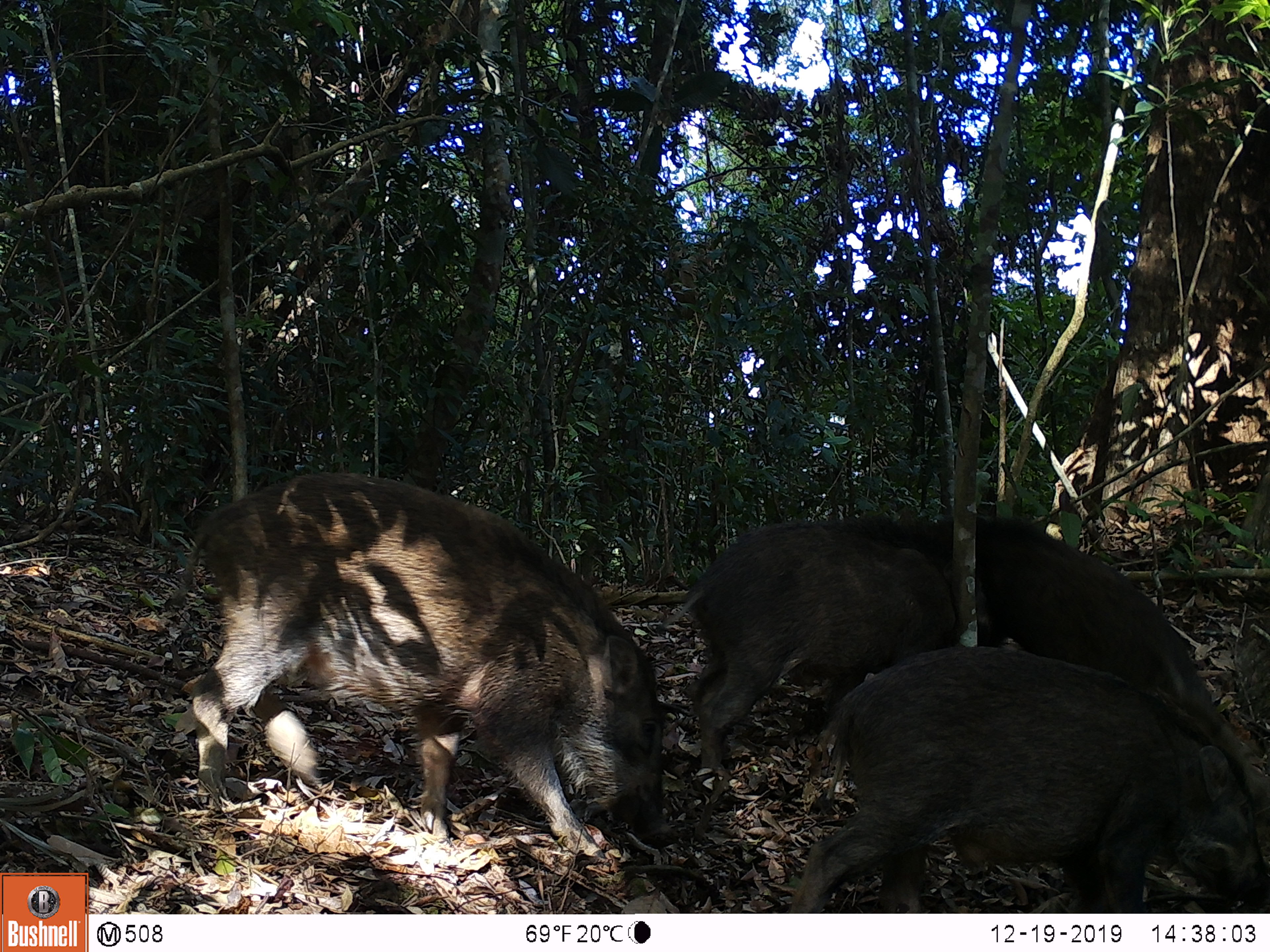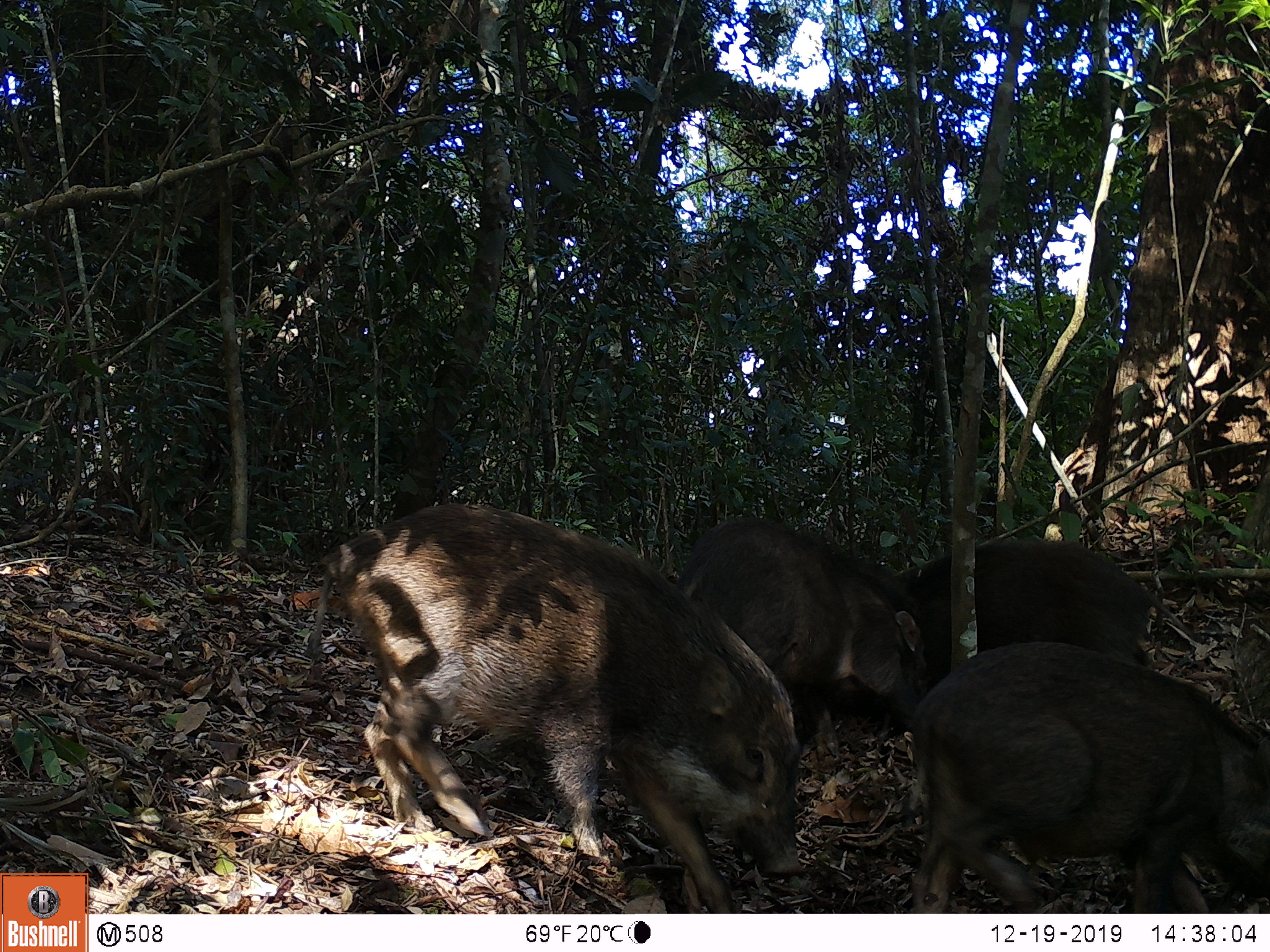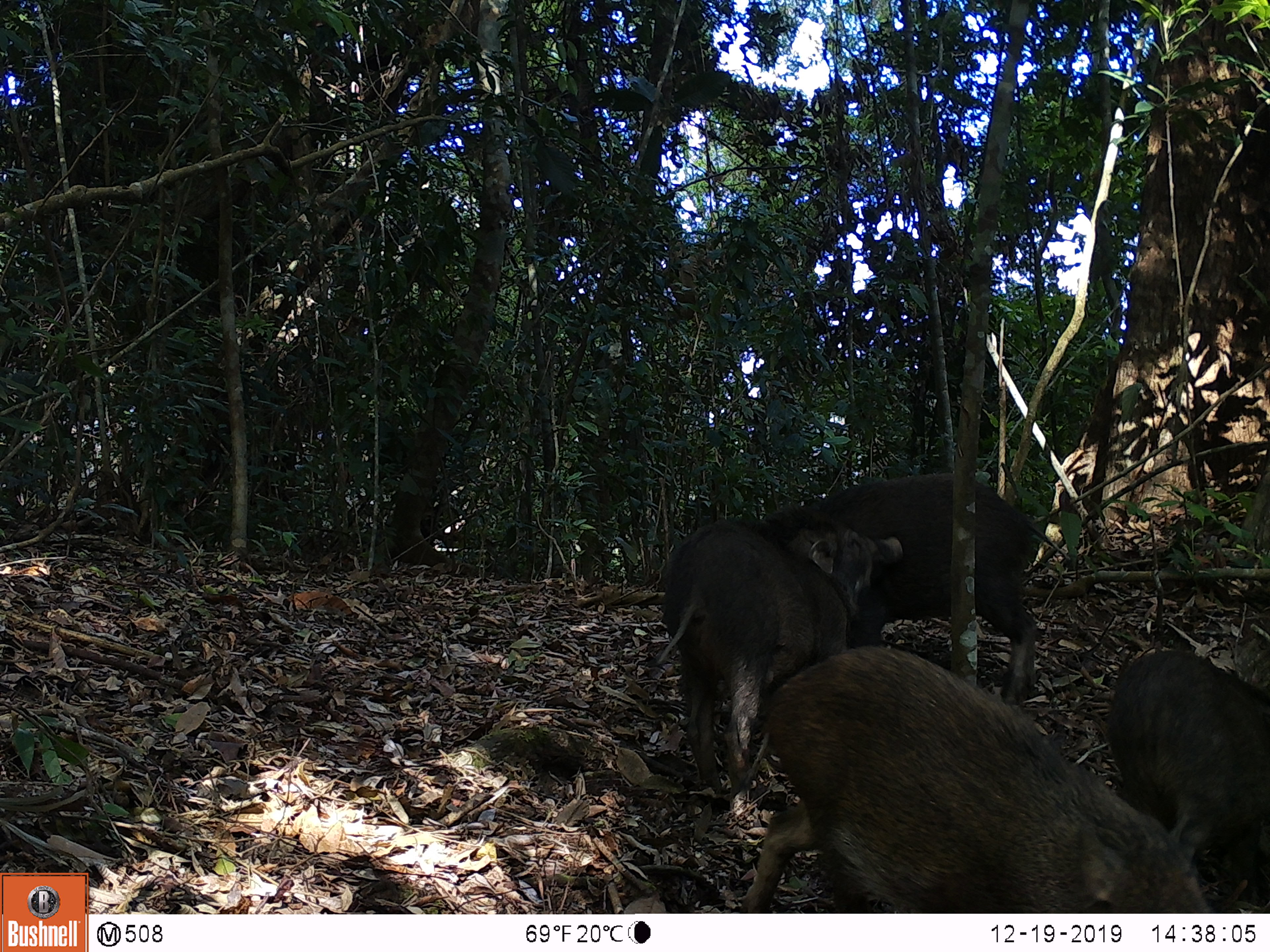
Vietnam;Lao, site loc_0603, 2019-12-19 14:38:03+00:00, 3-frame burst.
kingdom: Animalia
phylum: Chordata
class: Mammalia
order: Artiodactyla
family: Suidae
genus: Sus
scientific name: Sus scrofa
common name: eurasian wild pig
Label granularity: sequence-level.